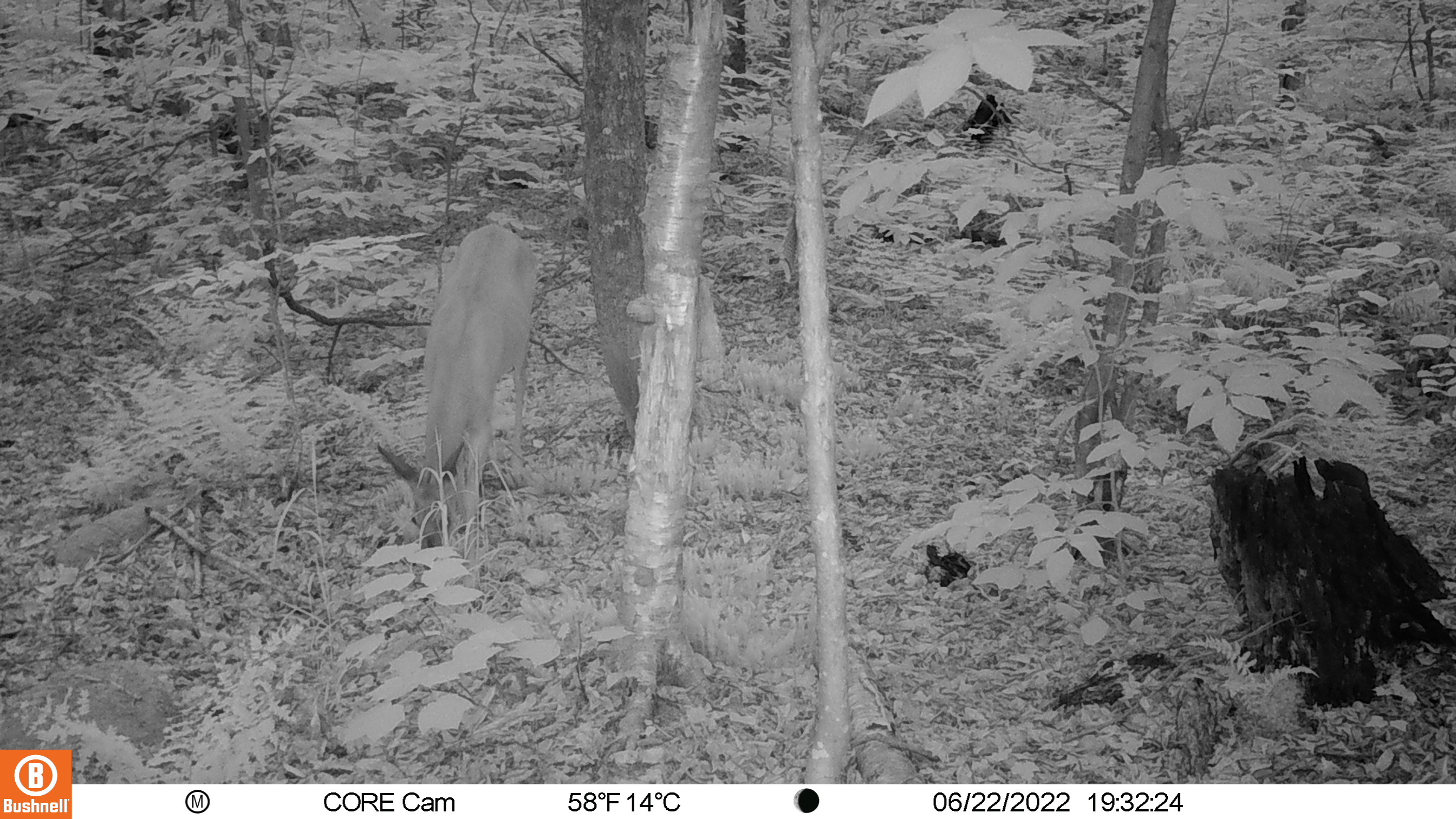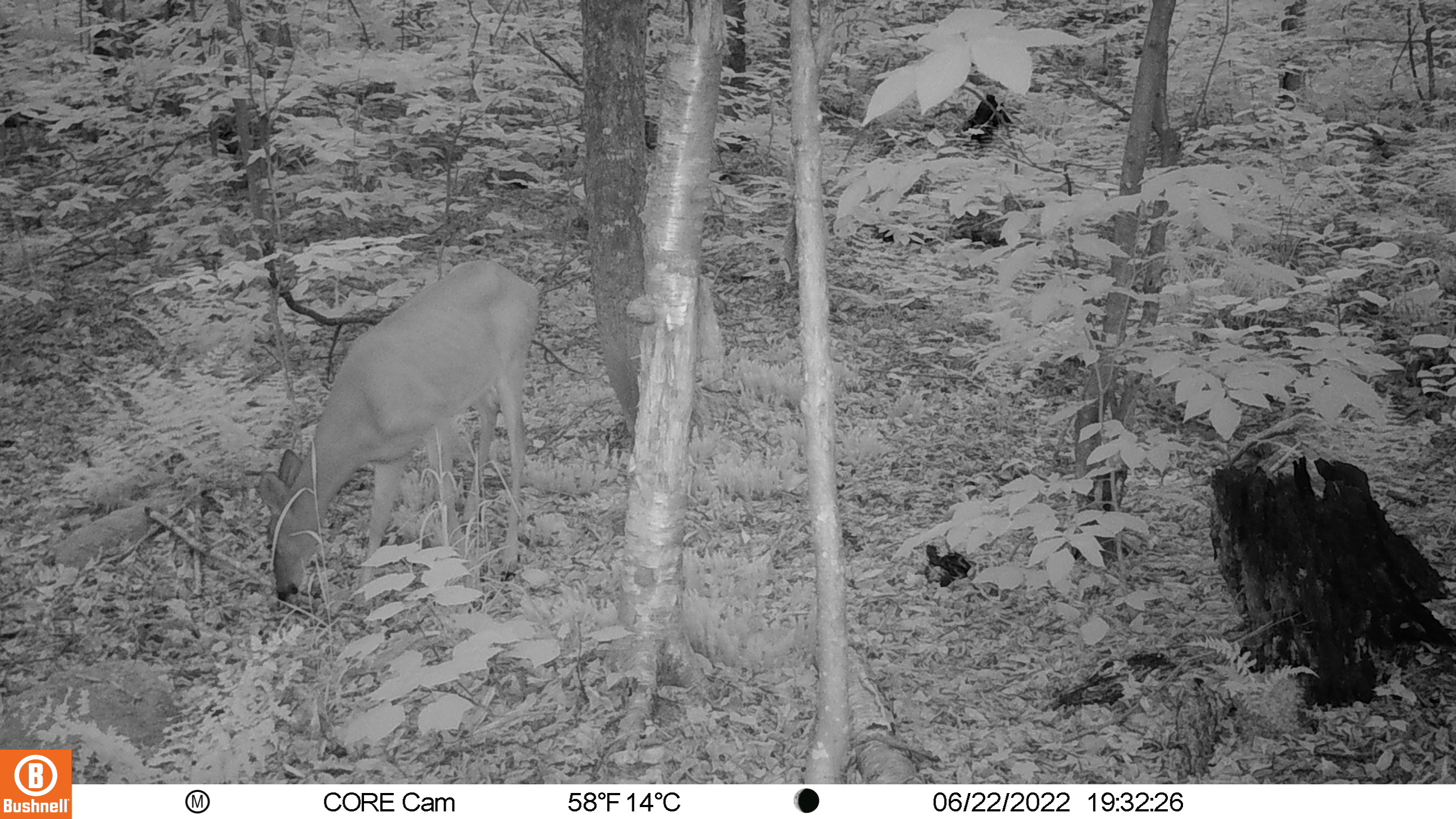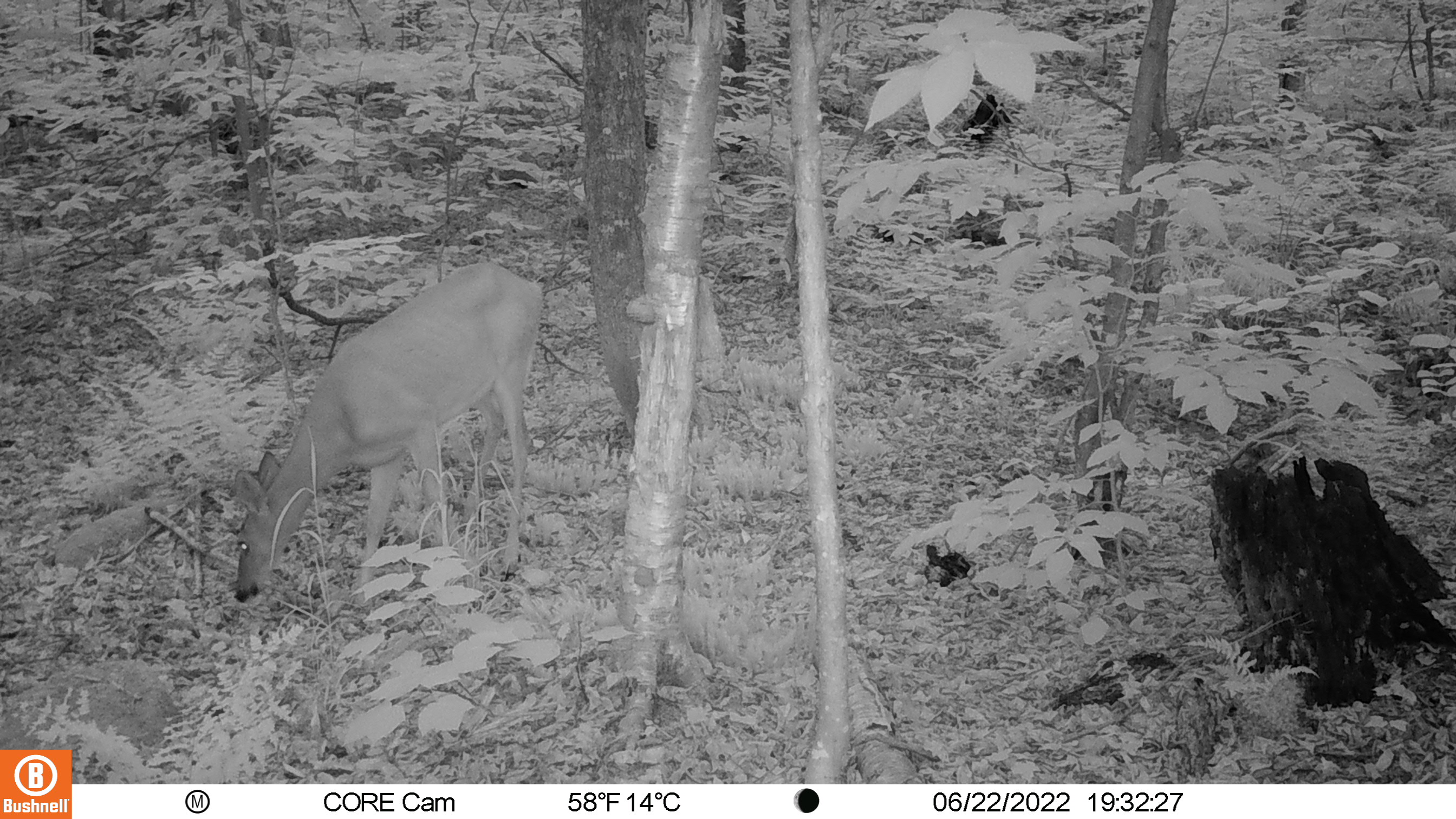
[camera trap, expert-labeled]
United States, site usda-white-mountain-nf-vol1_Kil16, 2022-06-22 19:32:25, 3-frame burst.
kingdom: Animalia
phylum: Chordata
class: Mammalia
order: Artiodactyla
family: Cervidae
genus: Odocoileus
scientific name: Odocoileus virginianus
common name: white-tailed deer